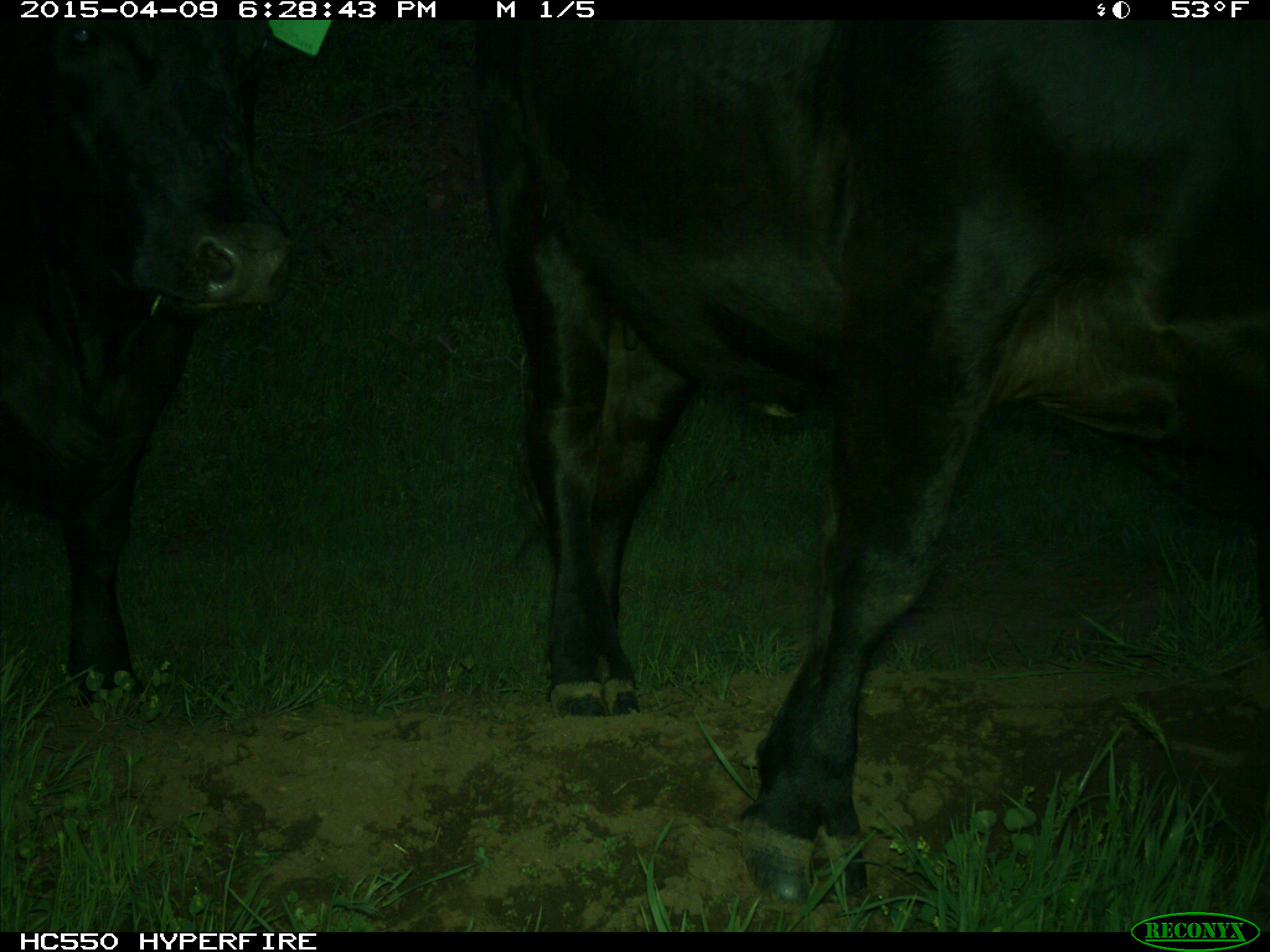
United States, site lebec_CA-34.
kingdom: Animalia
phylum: Chordata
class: Mammalia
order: Artiodactyla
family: Bovidae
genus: Bos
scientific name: Bos taurus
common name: domestic cow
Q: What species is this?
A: Bos taurus (domestic cow).